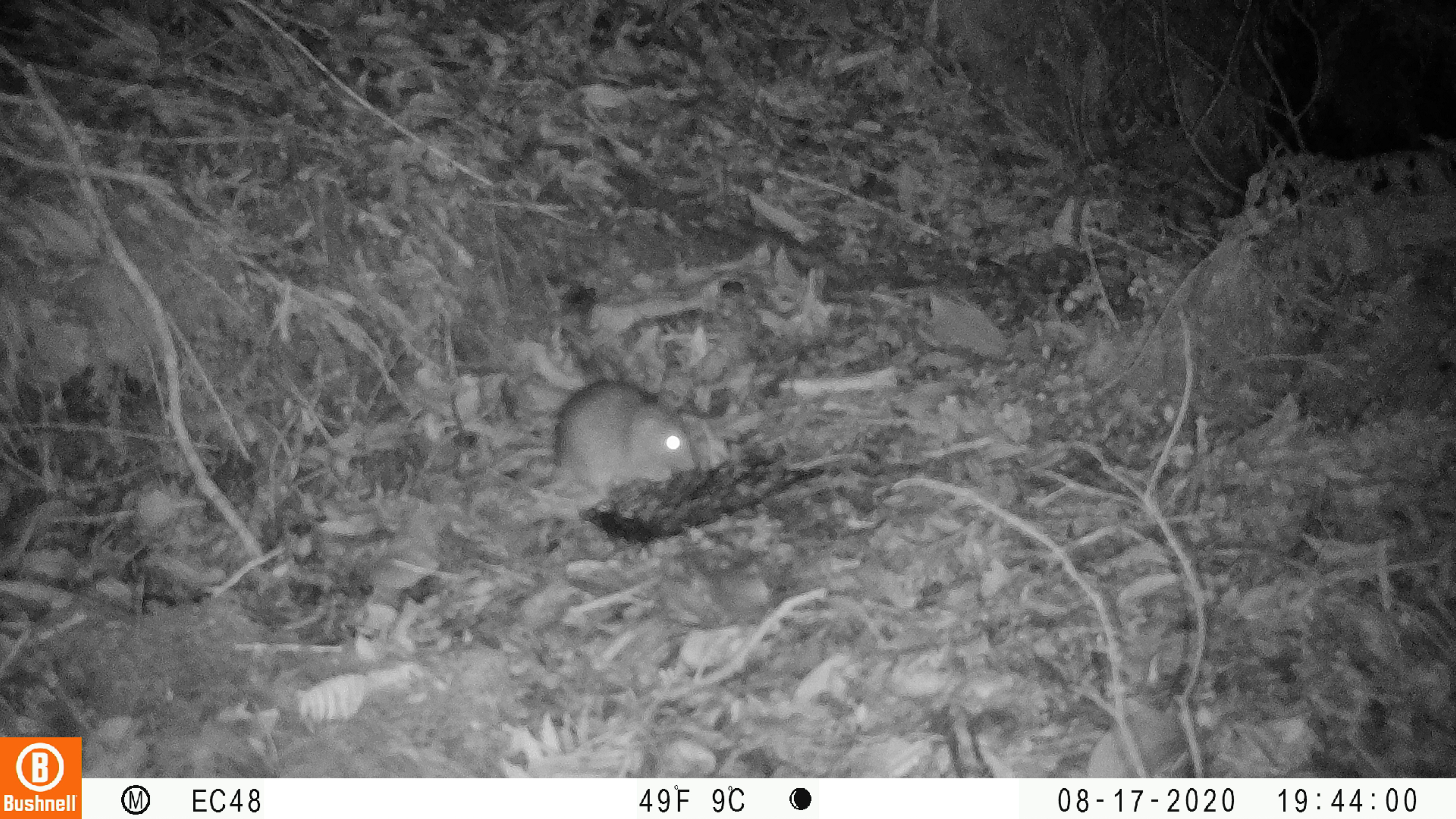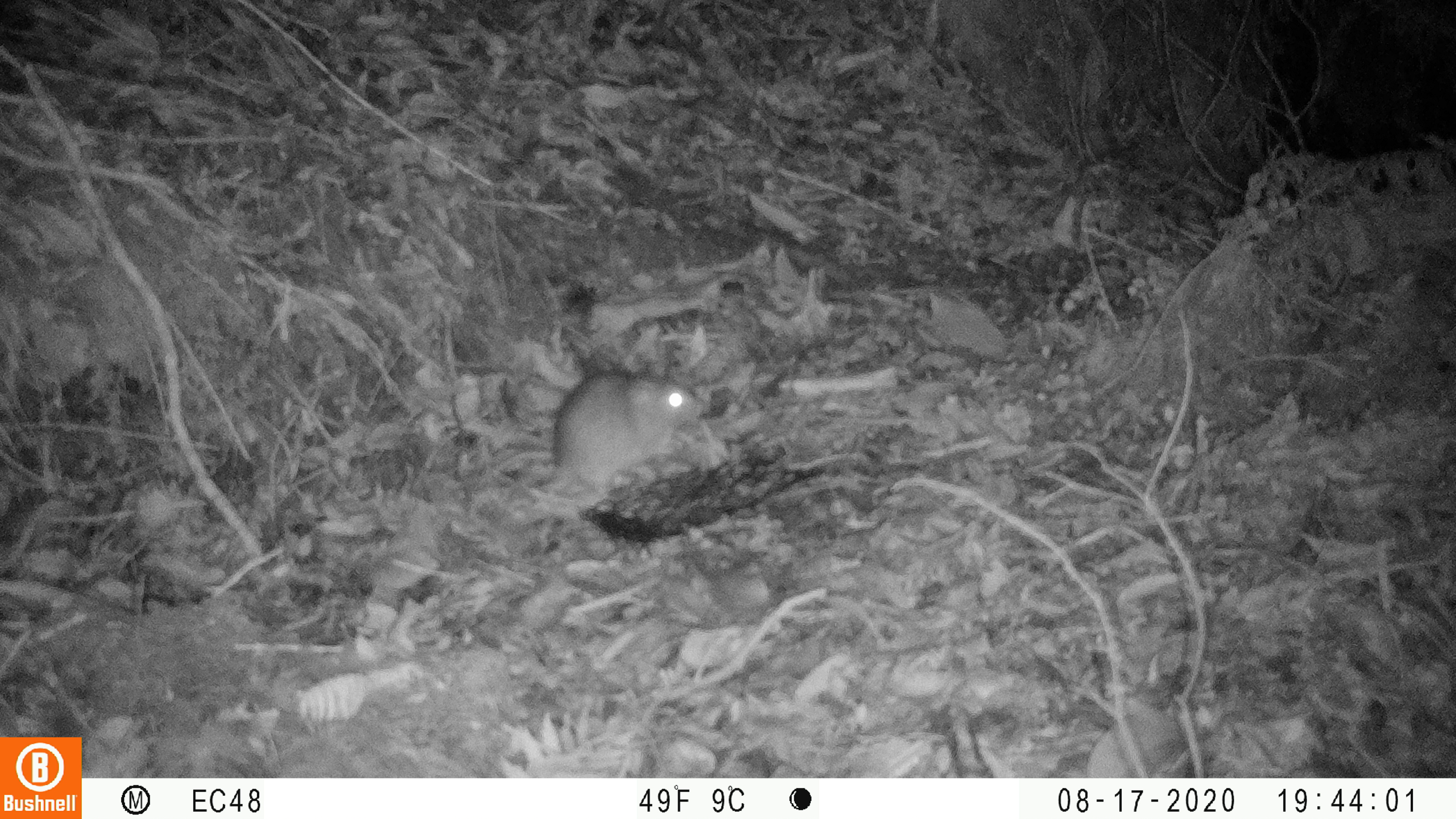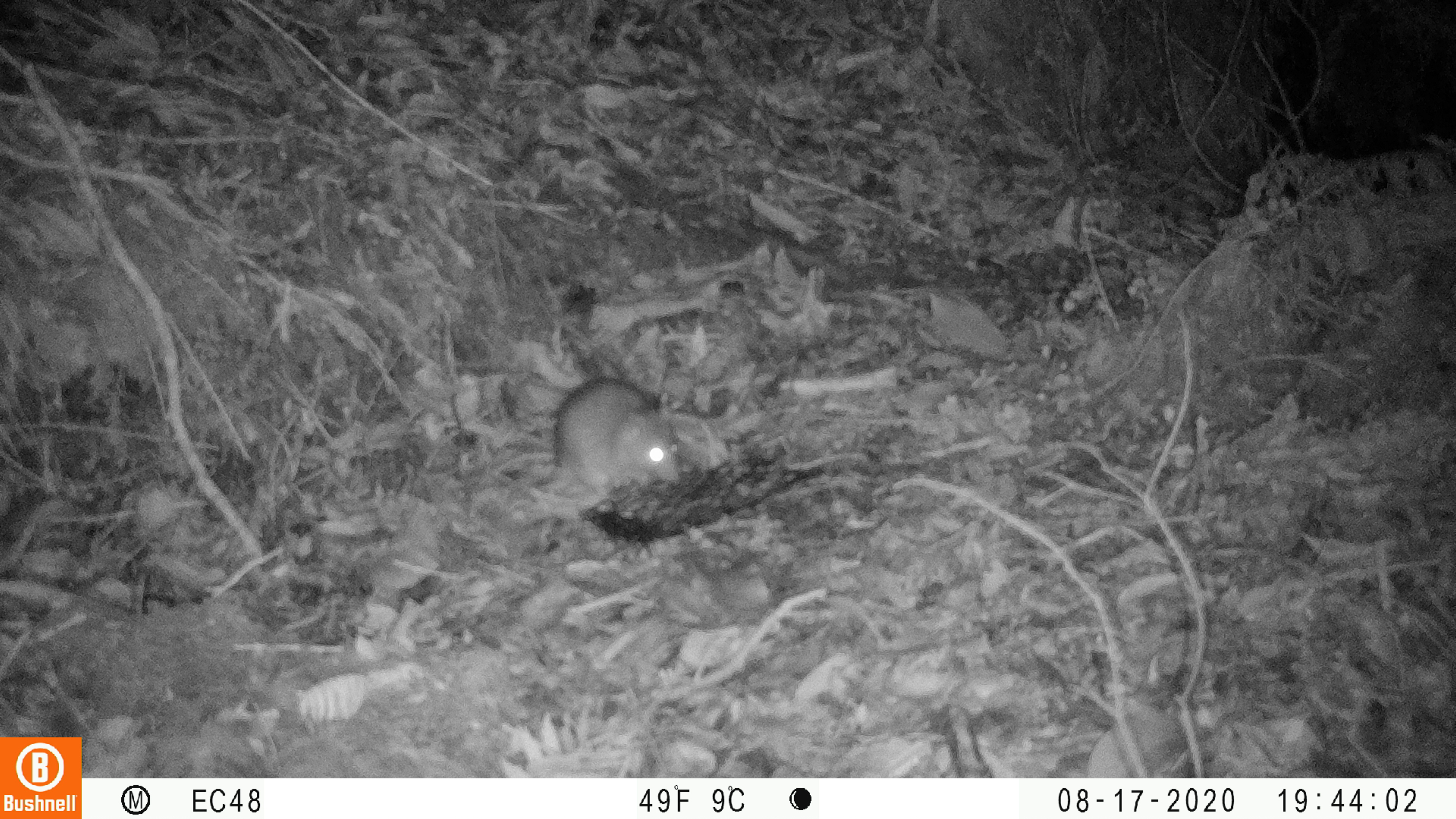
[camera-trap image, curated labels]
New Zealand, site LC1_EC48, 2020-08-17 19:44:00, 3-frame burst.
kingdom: Animalia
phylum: Chordata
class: Mammalia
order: Rodentia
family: Muridae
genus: Rattus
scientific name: Rattus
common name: rat